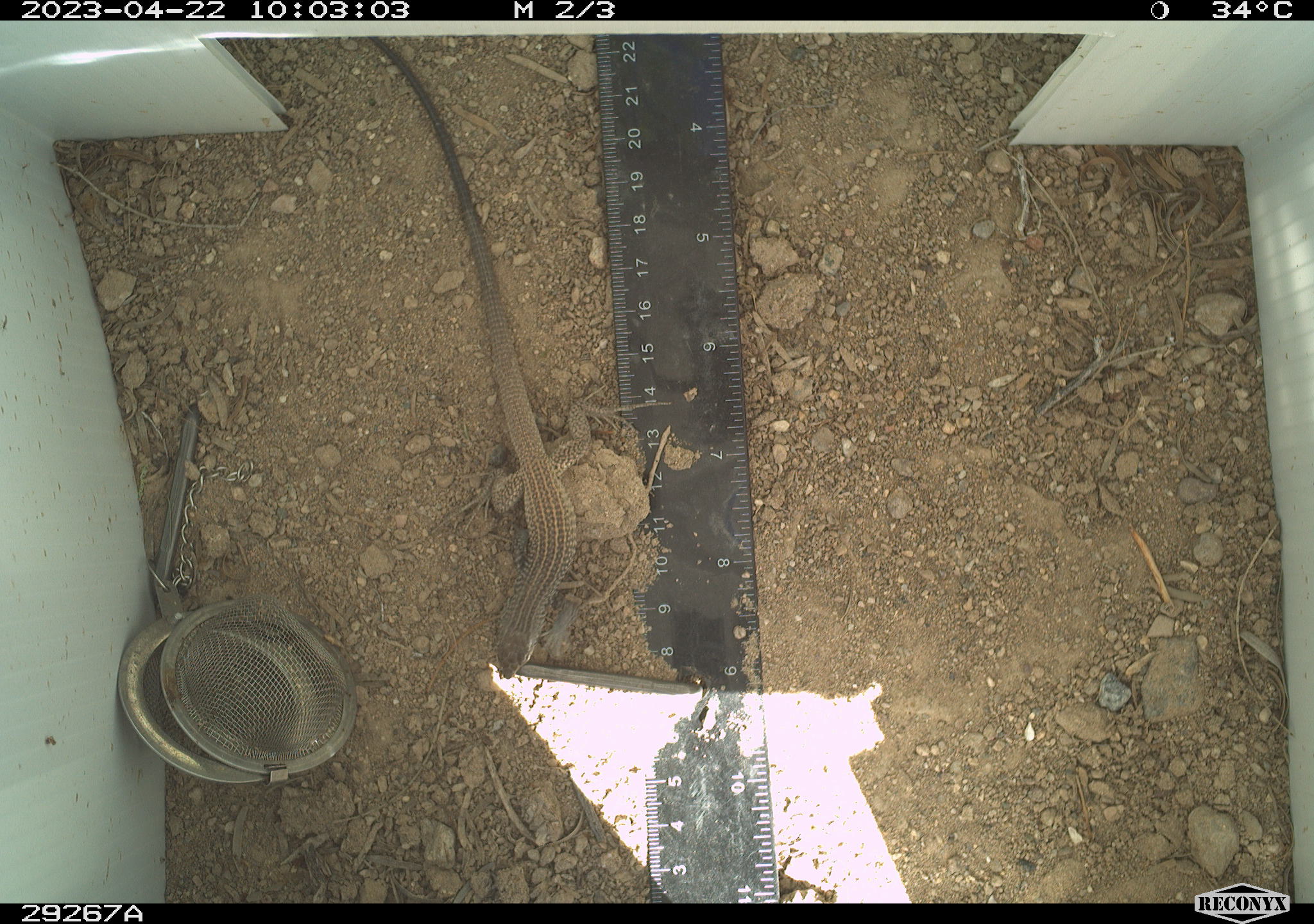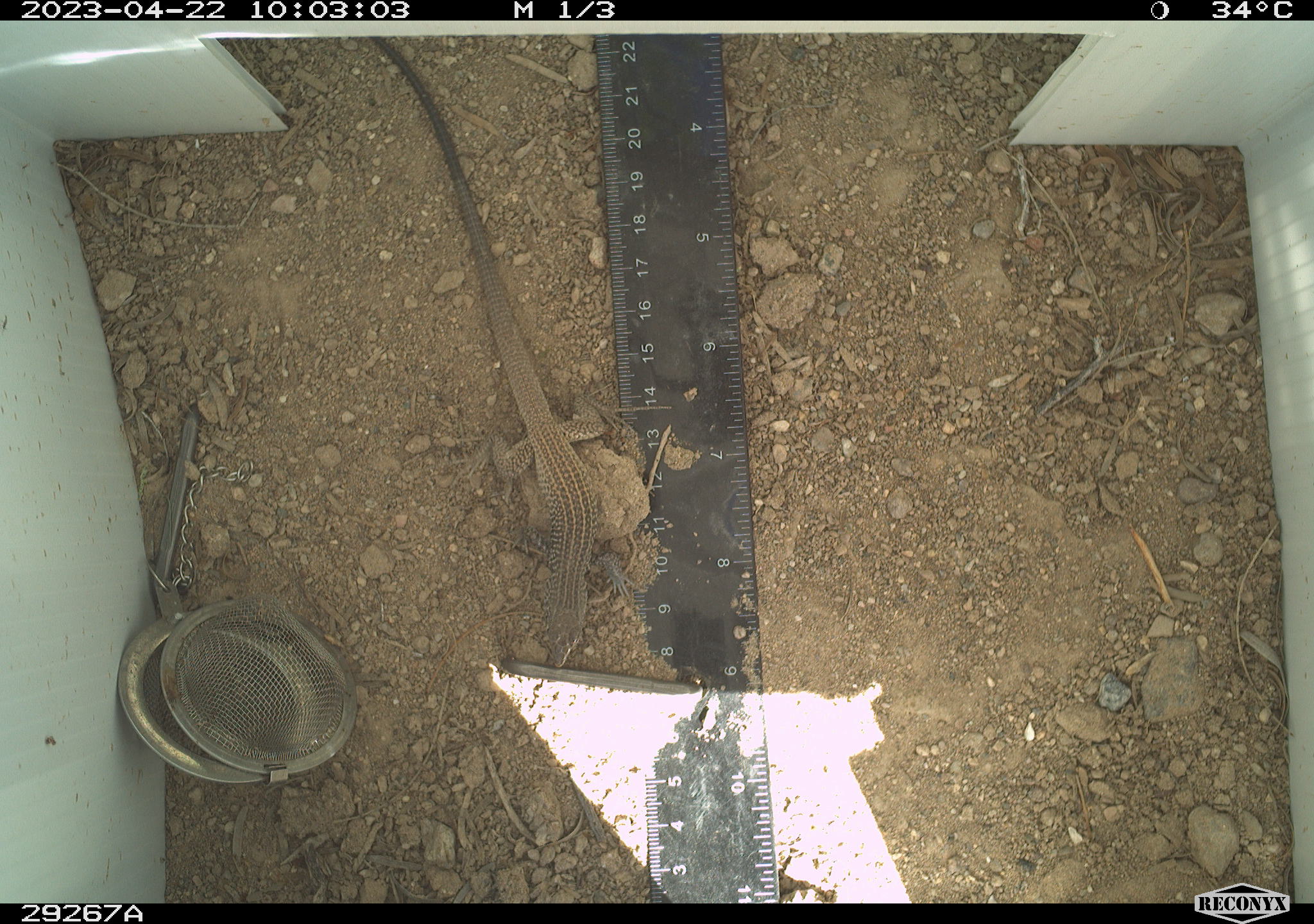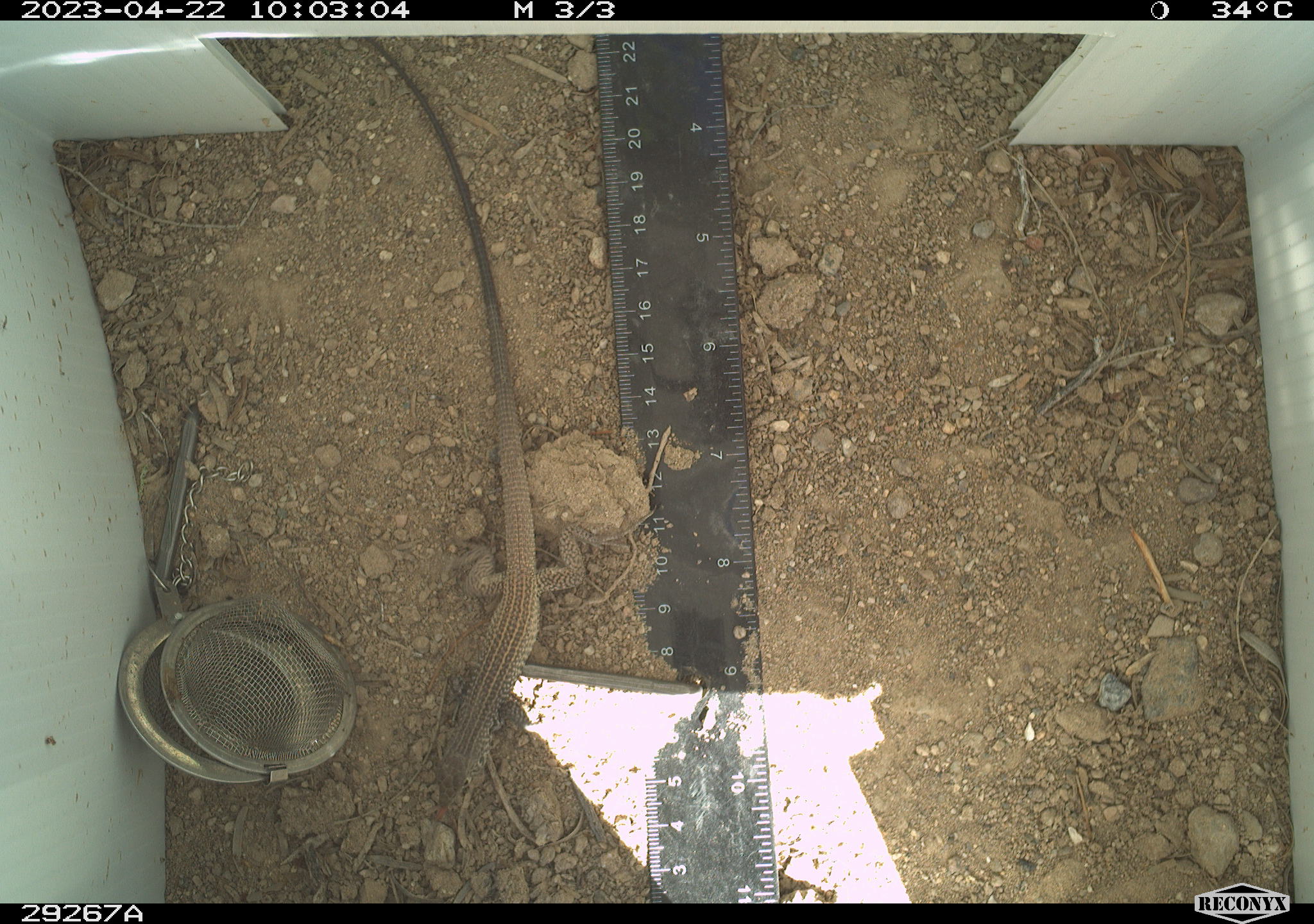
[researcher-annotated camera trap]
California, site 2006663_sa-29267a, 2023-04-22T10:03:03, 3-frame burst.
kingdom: Animalia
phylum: Chordata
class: Reptilia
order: Squamata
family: Teiidae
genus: Aspidoscelis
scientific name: Aspidoscelis tigris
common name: western whiptail